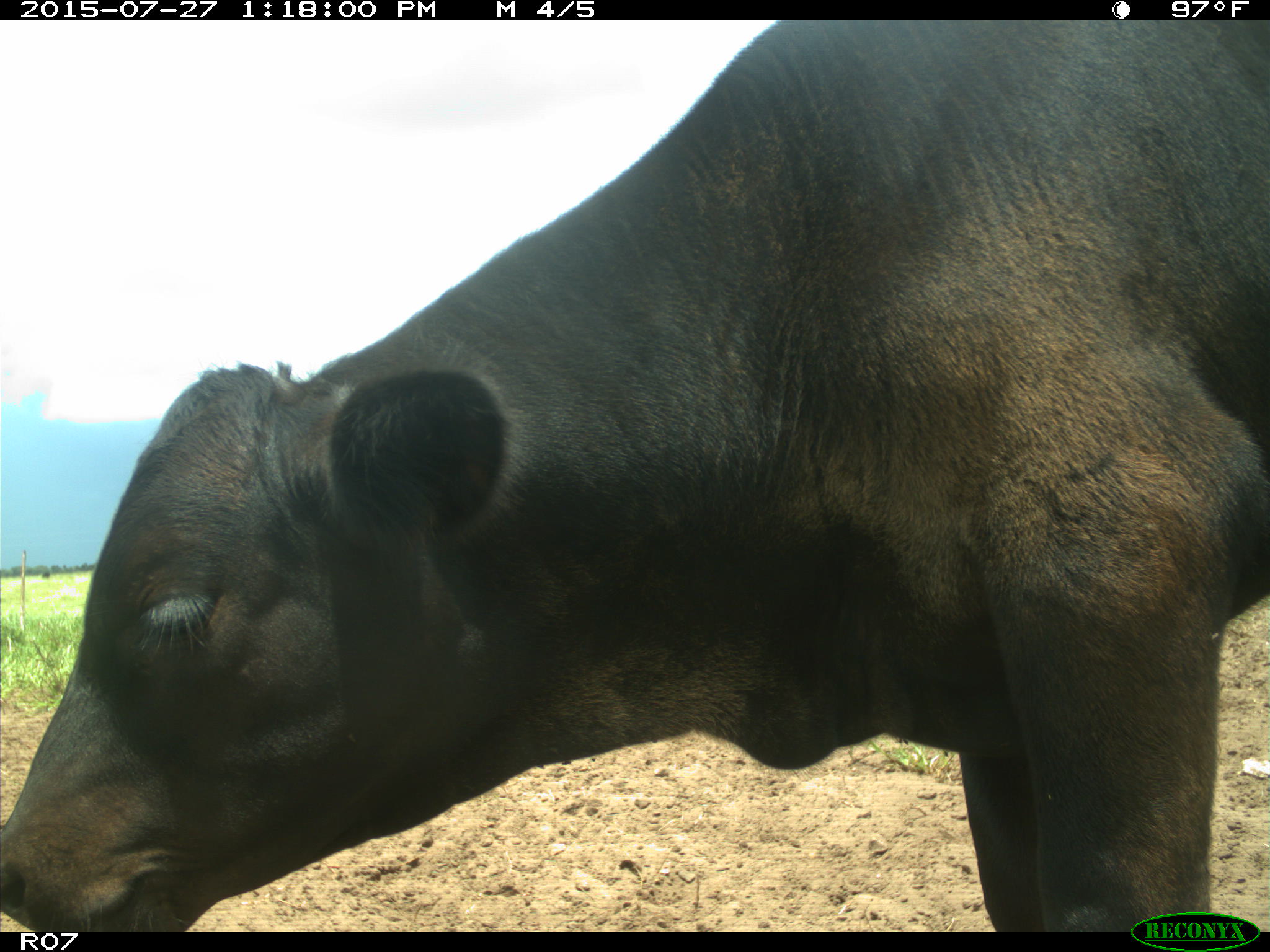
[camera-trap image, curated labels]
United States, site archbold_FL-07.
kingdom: Animalia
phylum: Chordata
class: Mammalia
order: Artiodactyla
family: Bovidae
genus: Bos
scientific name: Bos taurus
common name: domestic cow